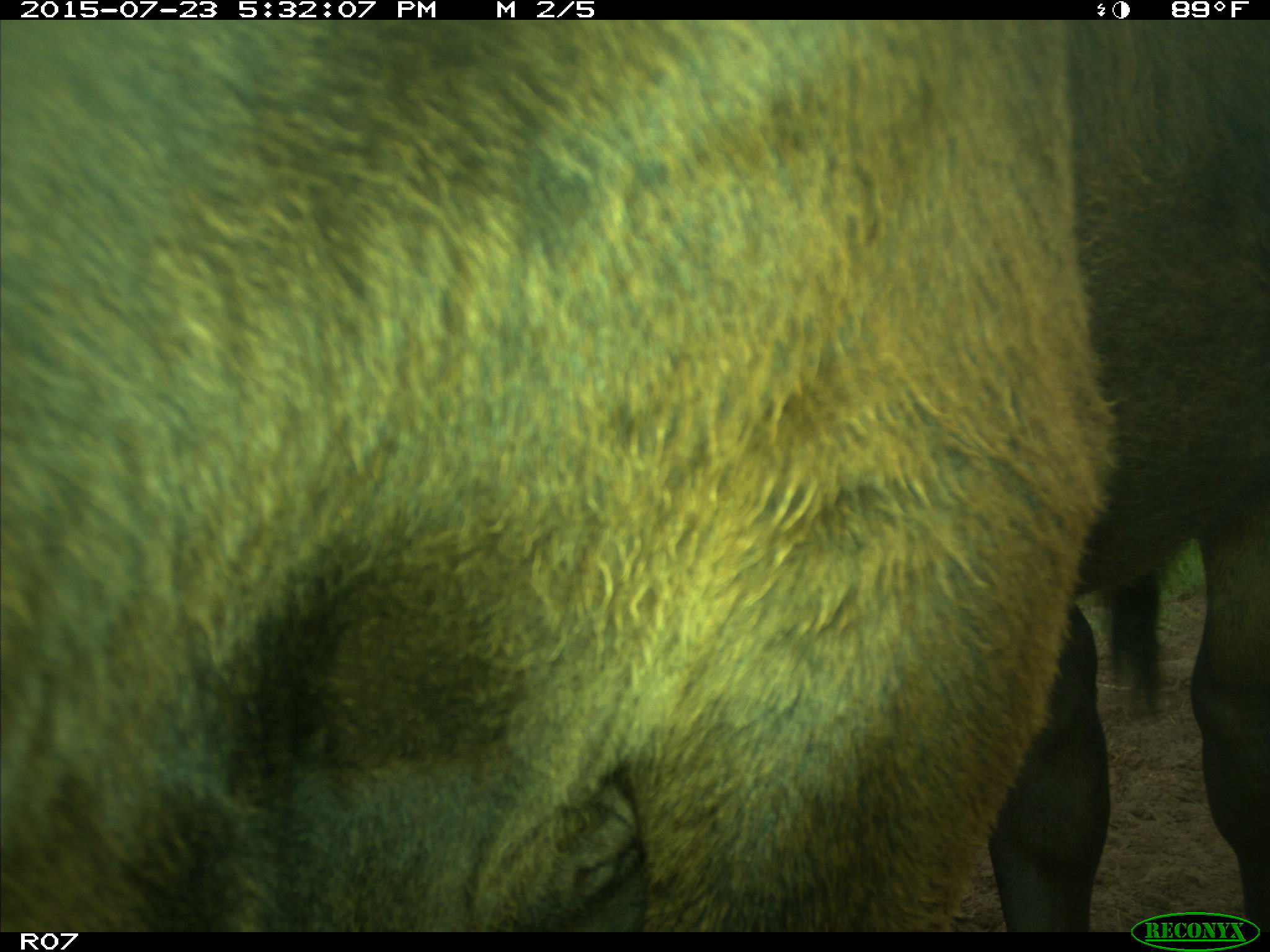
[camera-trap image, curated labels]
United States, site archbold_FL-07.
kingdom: Animalia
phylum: Chordata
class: Mammalia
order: Artiodactyla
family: Bovidae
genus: Bos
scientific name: Bos taurus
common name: domestic cow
Bos taurus (domestic cow).